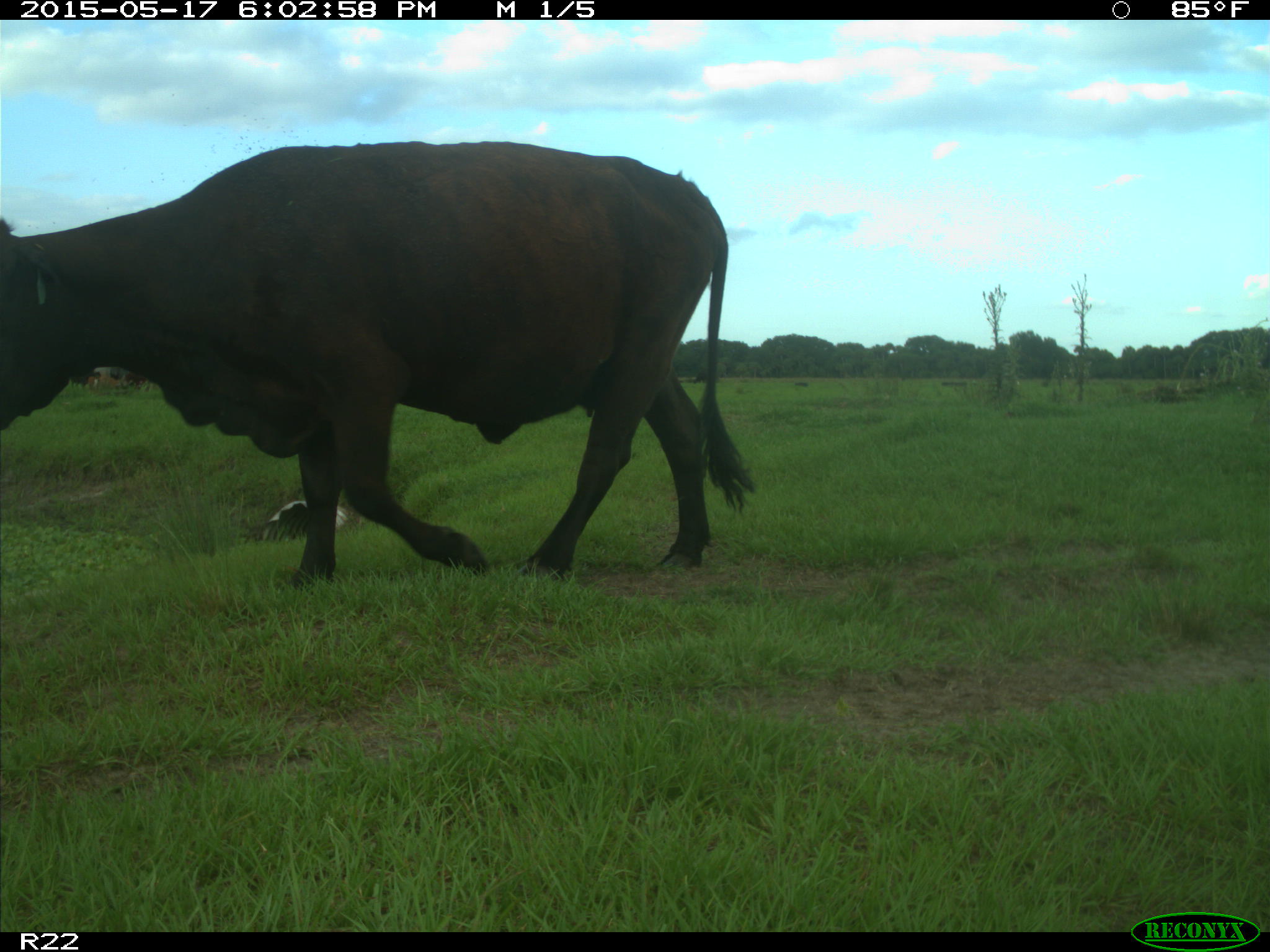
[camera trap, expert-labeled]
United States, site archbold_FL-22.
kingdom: Animalia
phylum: Chordata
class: Mammalia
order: Artiodactyla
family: Bovidae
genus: Bos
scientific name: Bos taurus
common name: domestic cow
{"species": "Bos taurus (domestic cow)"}